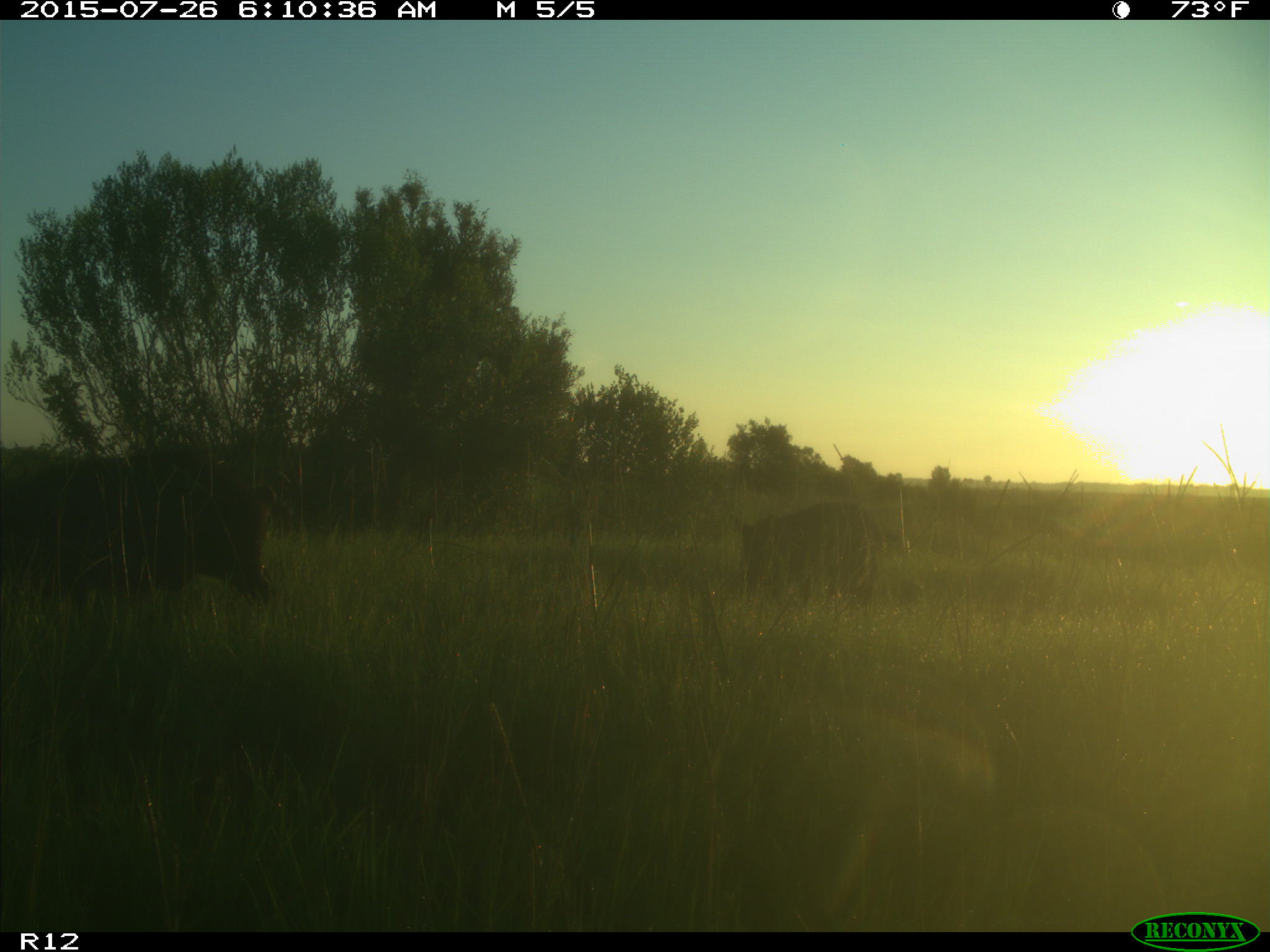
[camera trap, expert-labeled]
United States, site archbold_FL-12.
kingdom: Animalia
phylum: Chordata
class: Mammalia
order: Artiodactyla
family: Suidae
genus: Sus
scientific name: Sus scrofa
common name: wild boar